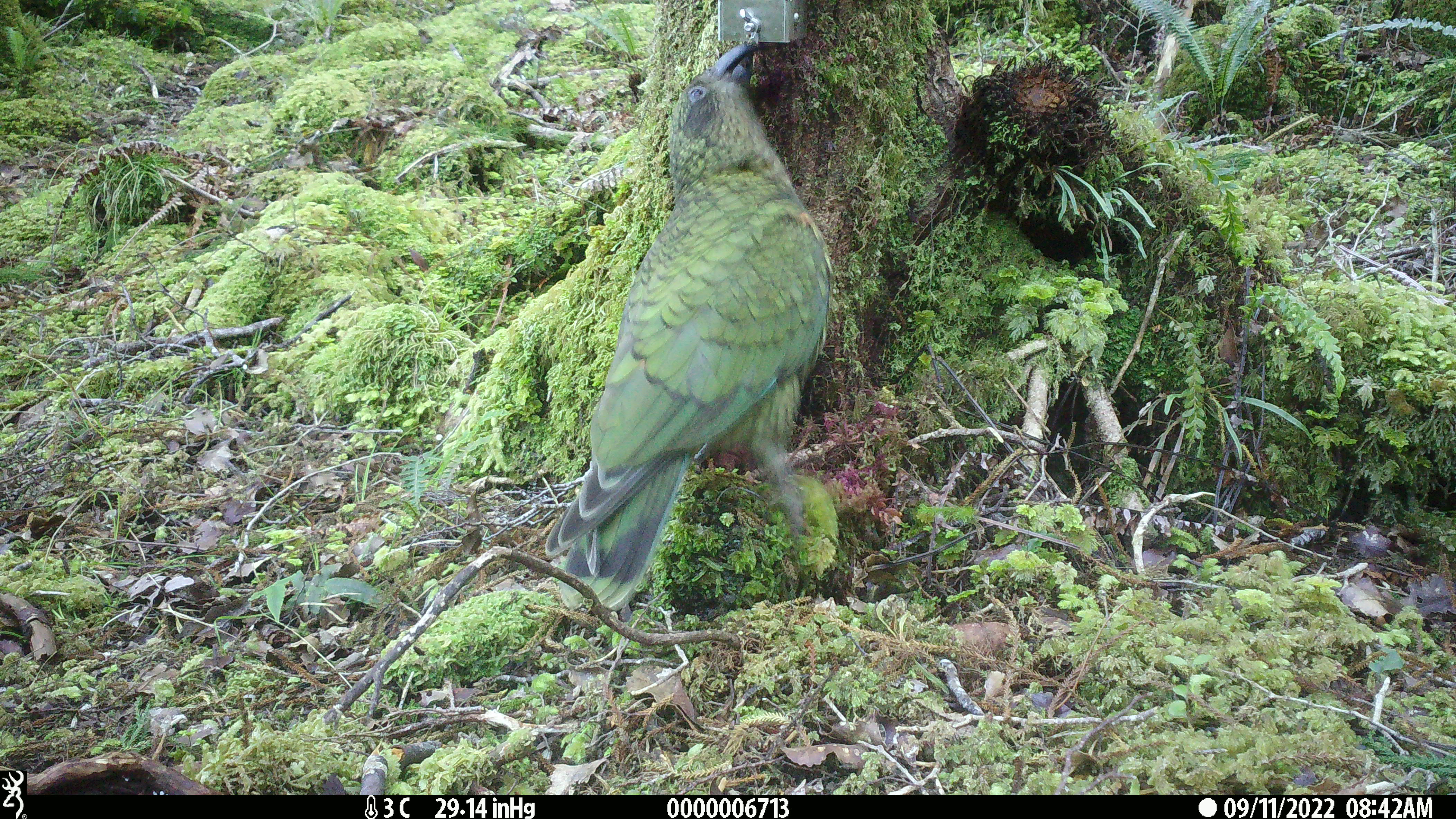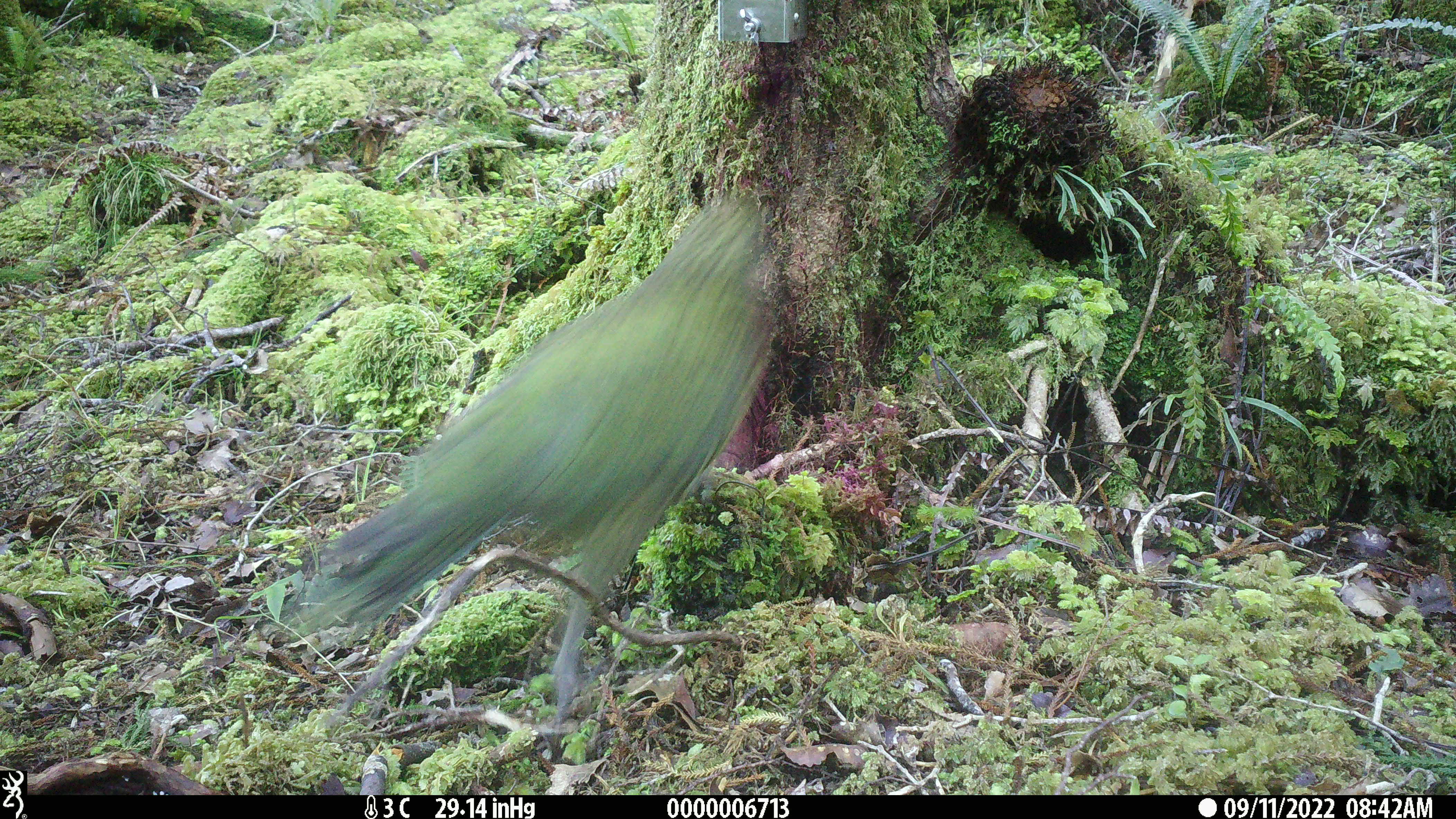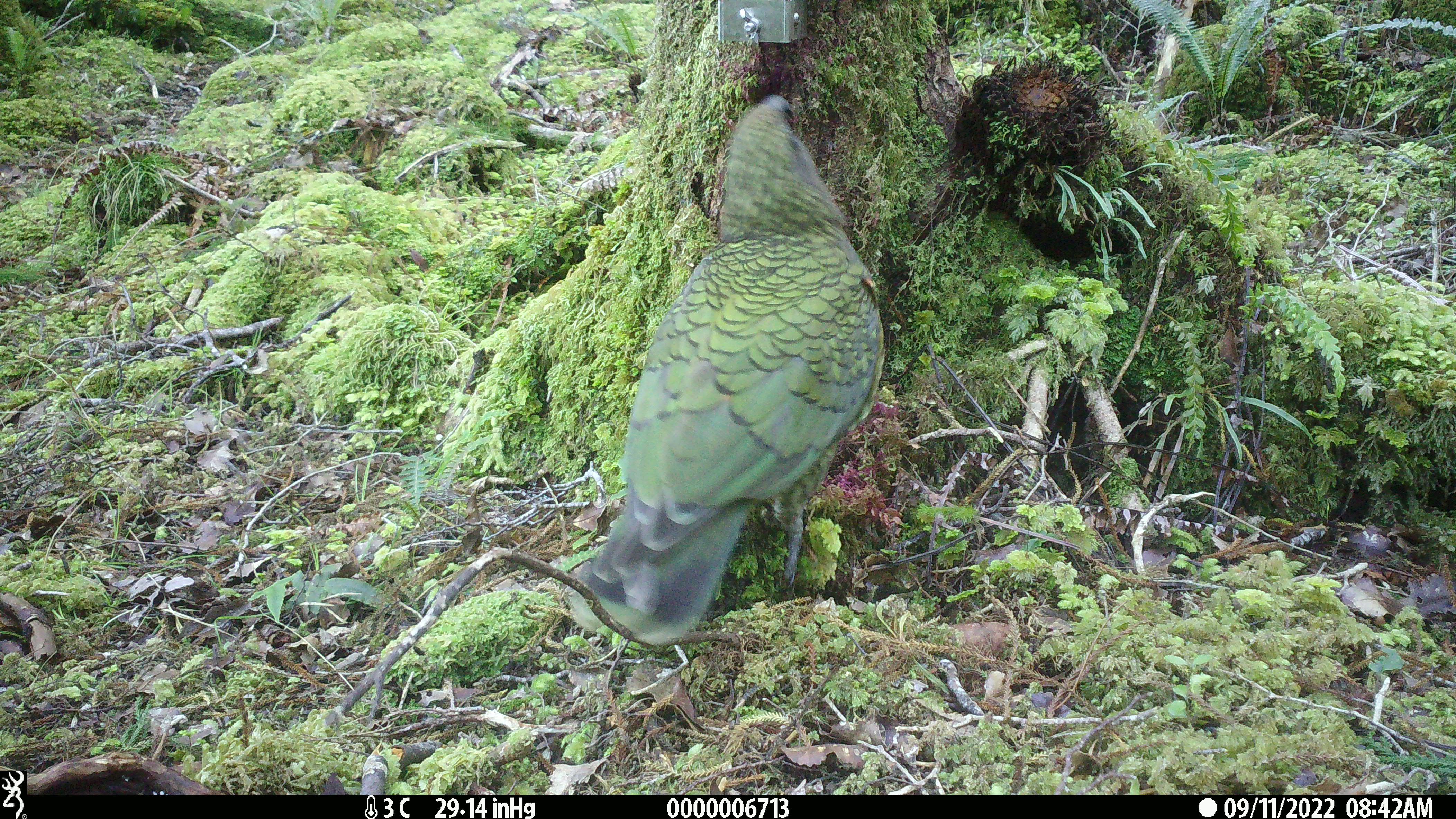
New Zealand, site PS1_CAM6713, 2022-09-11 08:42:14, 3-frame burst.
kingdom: Animalia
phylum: Chordata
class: Aves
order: Psittaciformes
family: Strigopidae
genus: Nestor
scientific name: Nestor notabilis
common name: kea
Kea (Nestor notabilis).